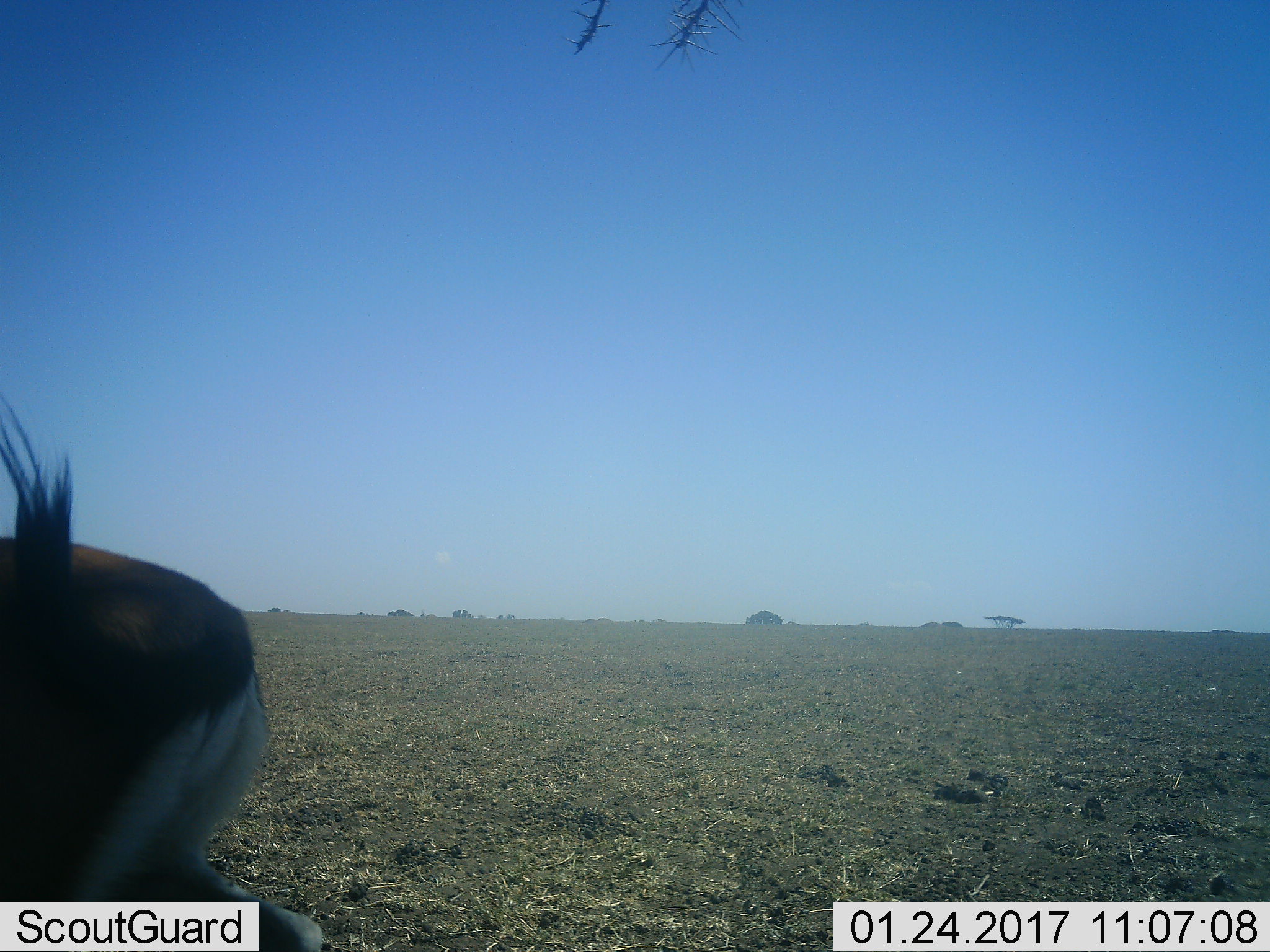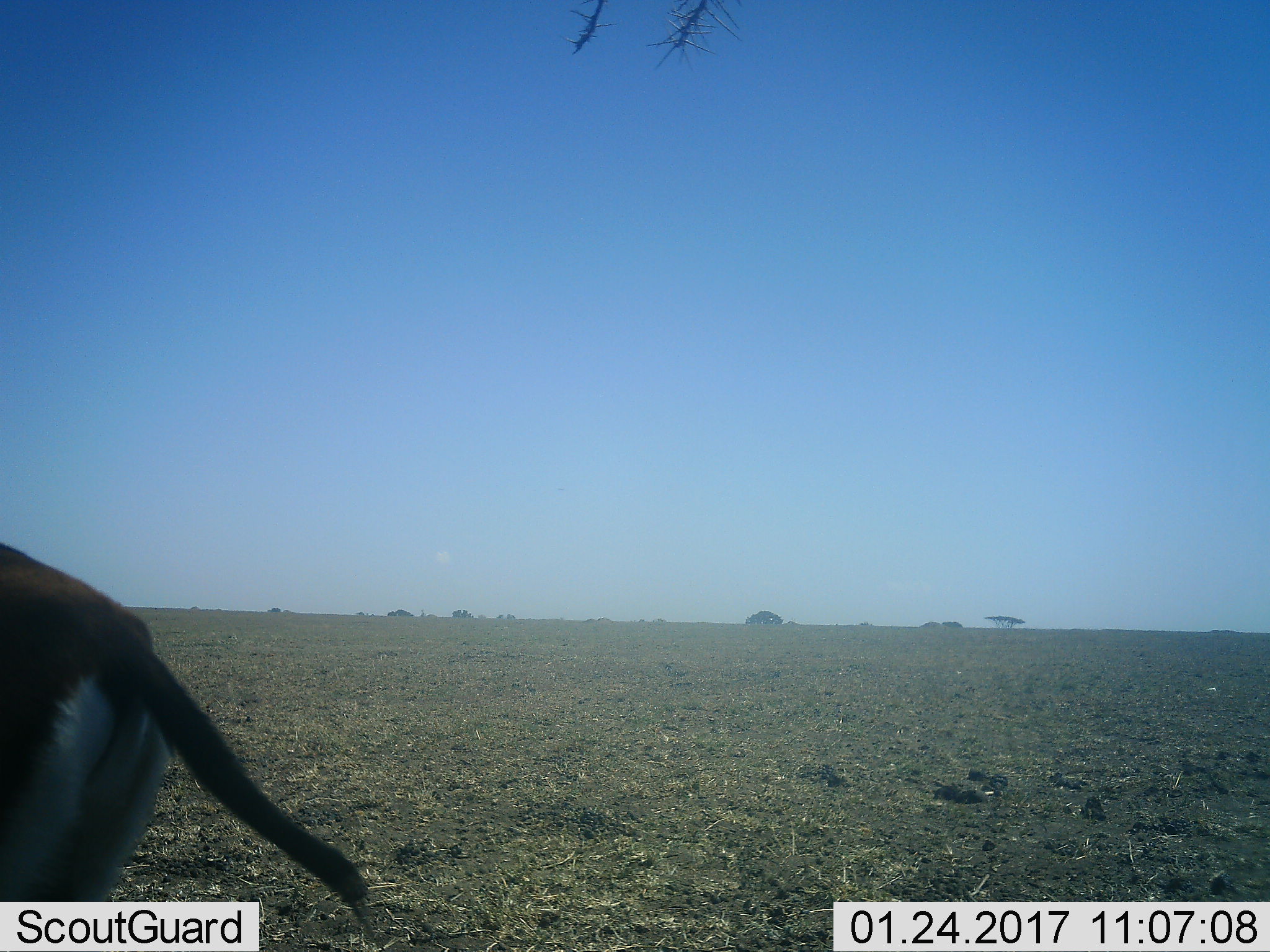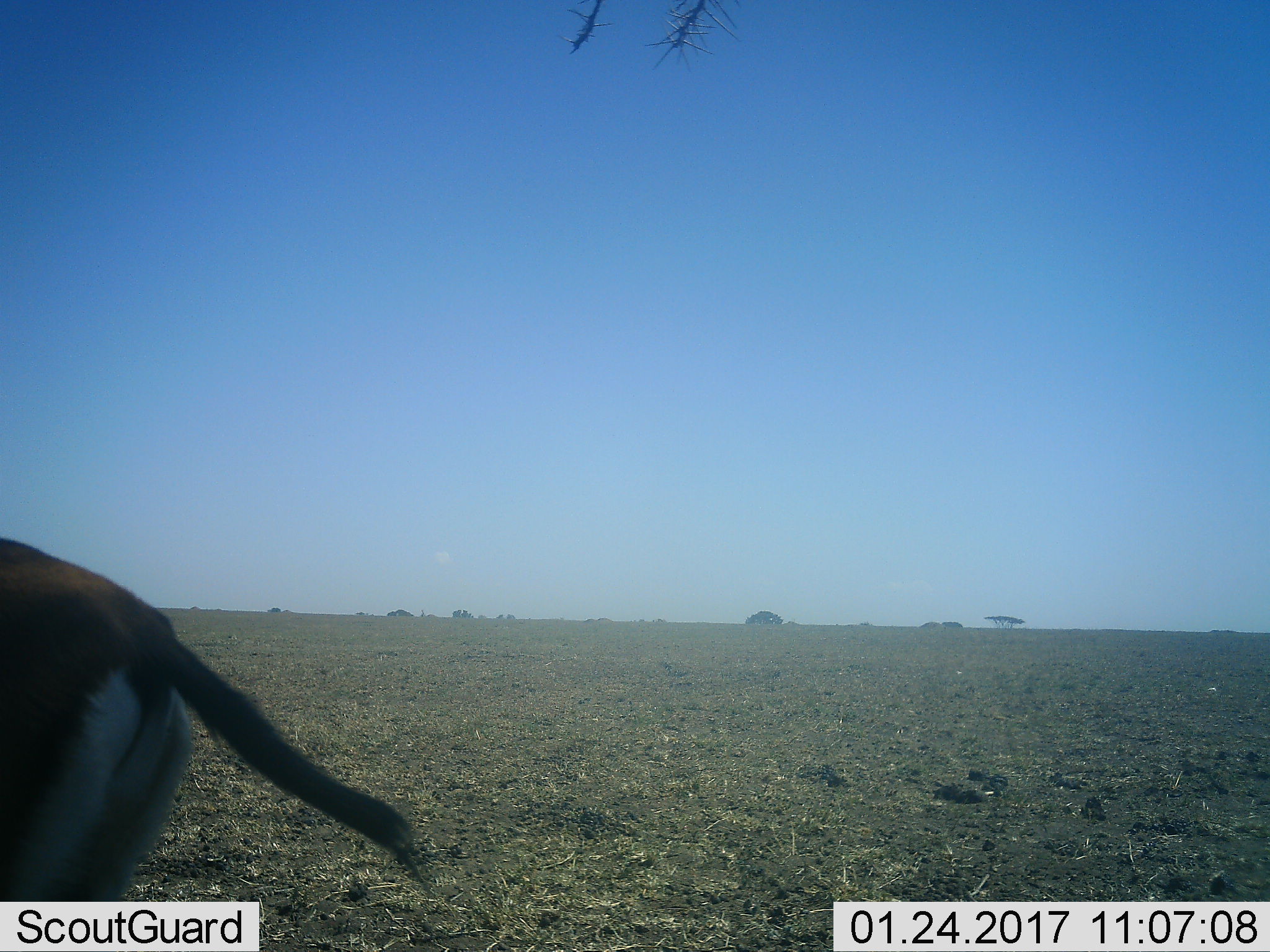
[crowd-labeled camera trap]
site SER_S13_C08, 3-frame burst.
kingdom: Animalia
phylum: Chordata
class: Mammalia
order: Artiodactyla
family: Bovidae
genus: Eudorcas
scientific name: Eudorcas thomsonii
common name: thomson's gazelle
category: gazellethomsons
Gazellethomsons (thomson's gazelle) (Eudorcas thomsonii), count 1. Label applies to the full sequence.